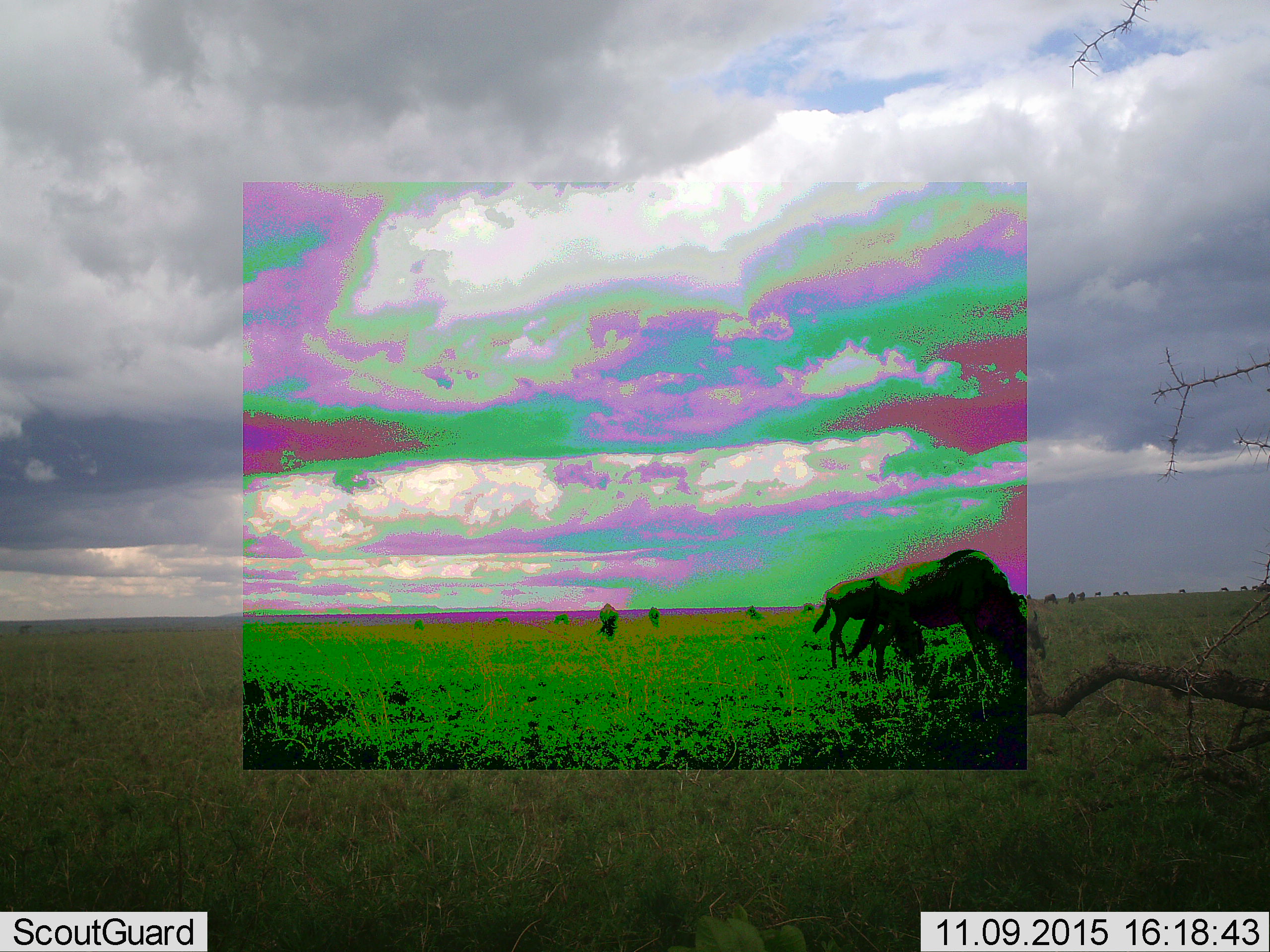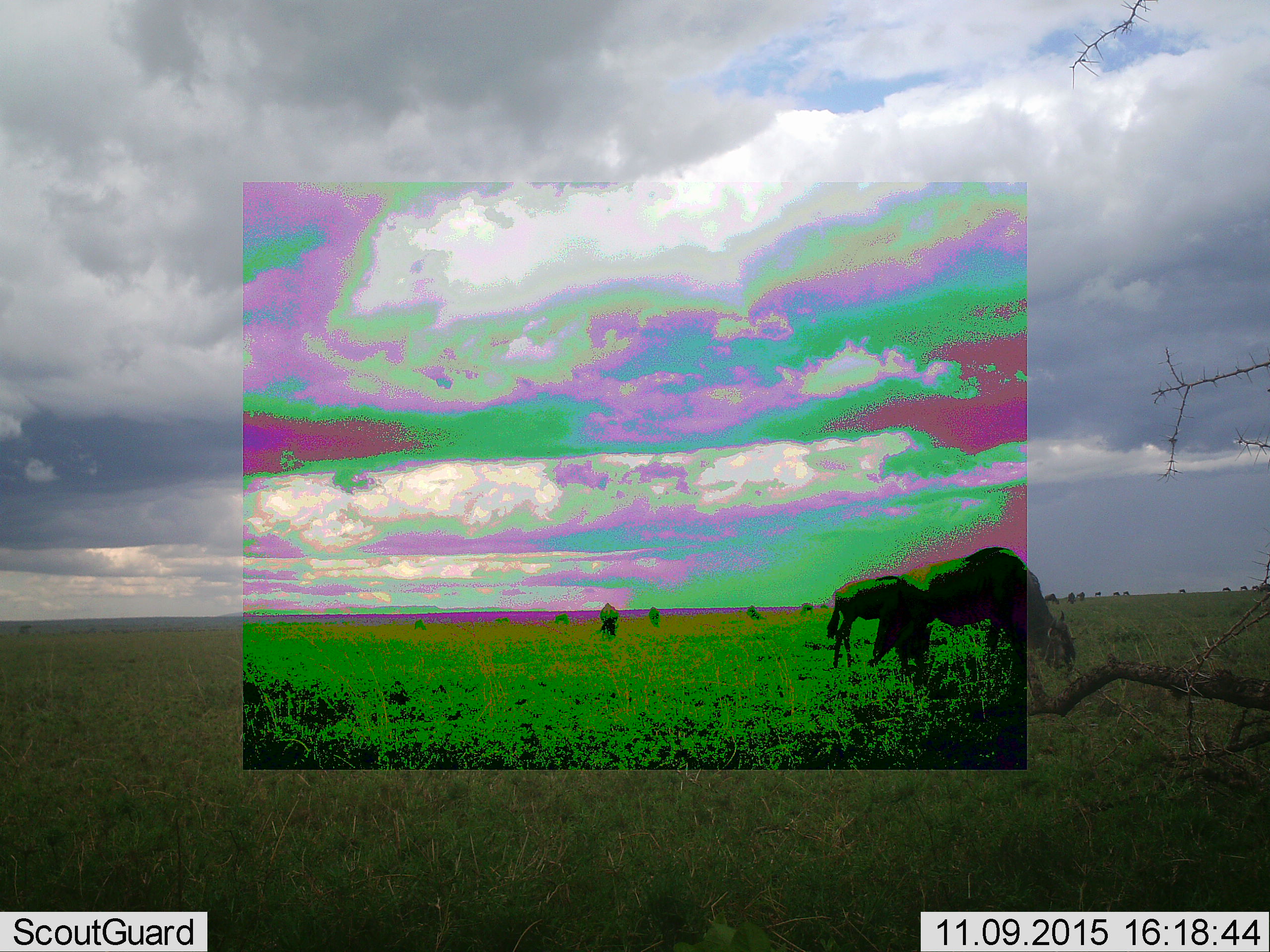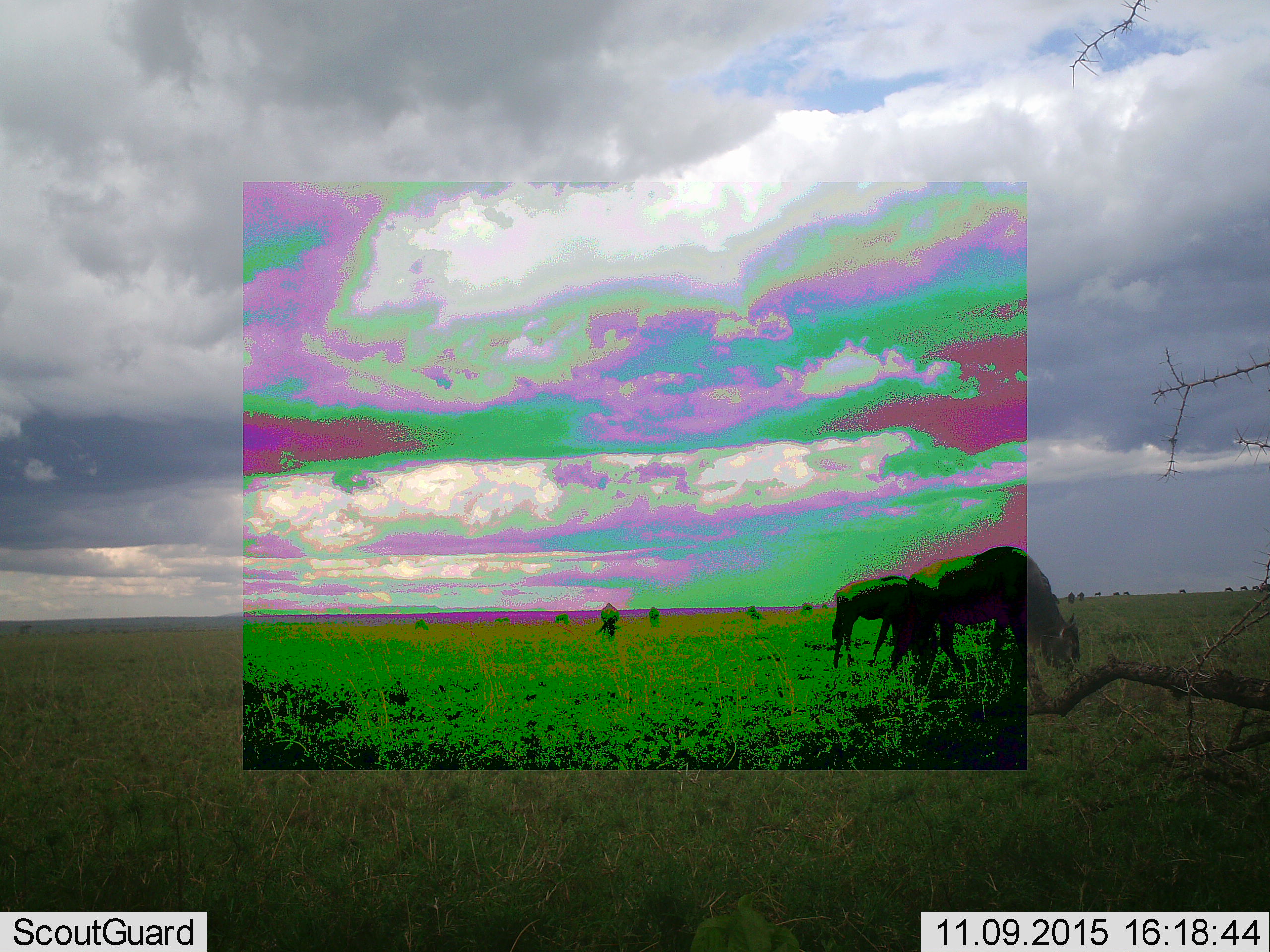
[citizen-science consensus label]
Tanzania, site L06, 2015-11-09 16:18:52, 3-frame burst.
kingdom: Animalia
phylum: Chordata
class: Mammalia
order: Artiodactyla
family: Bovidae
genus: Connochaetes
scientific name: Connochaetes taurinus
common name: blue wildebeest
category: wildebeest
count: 11-50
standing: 33%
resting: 11%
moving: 67%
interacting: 0%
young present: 11%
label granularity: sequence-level